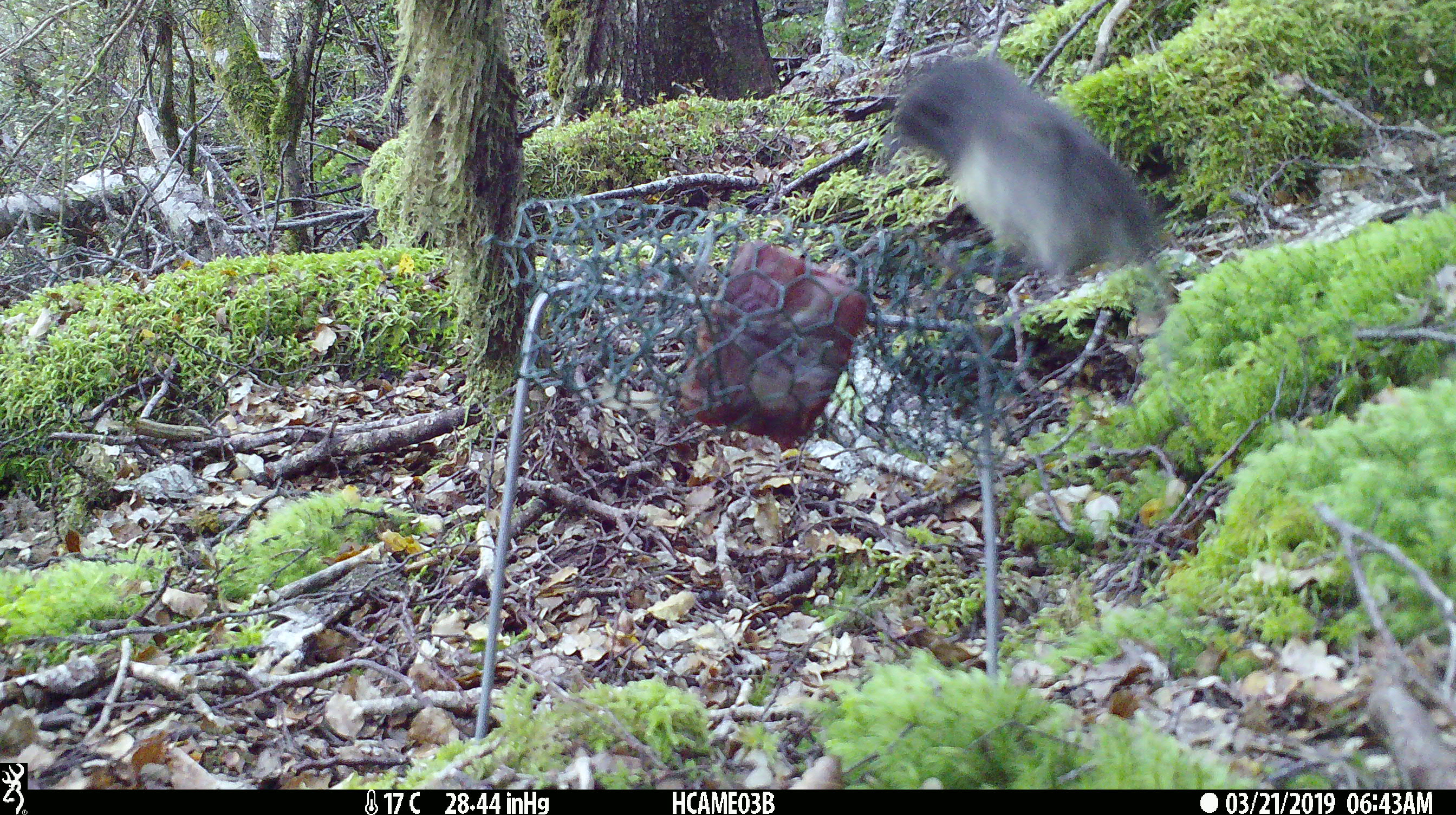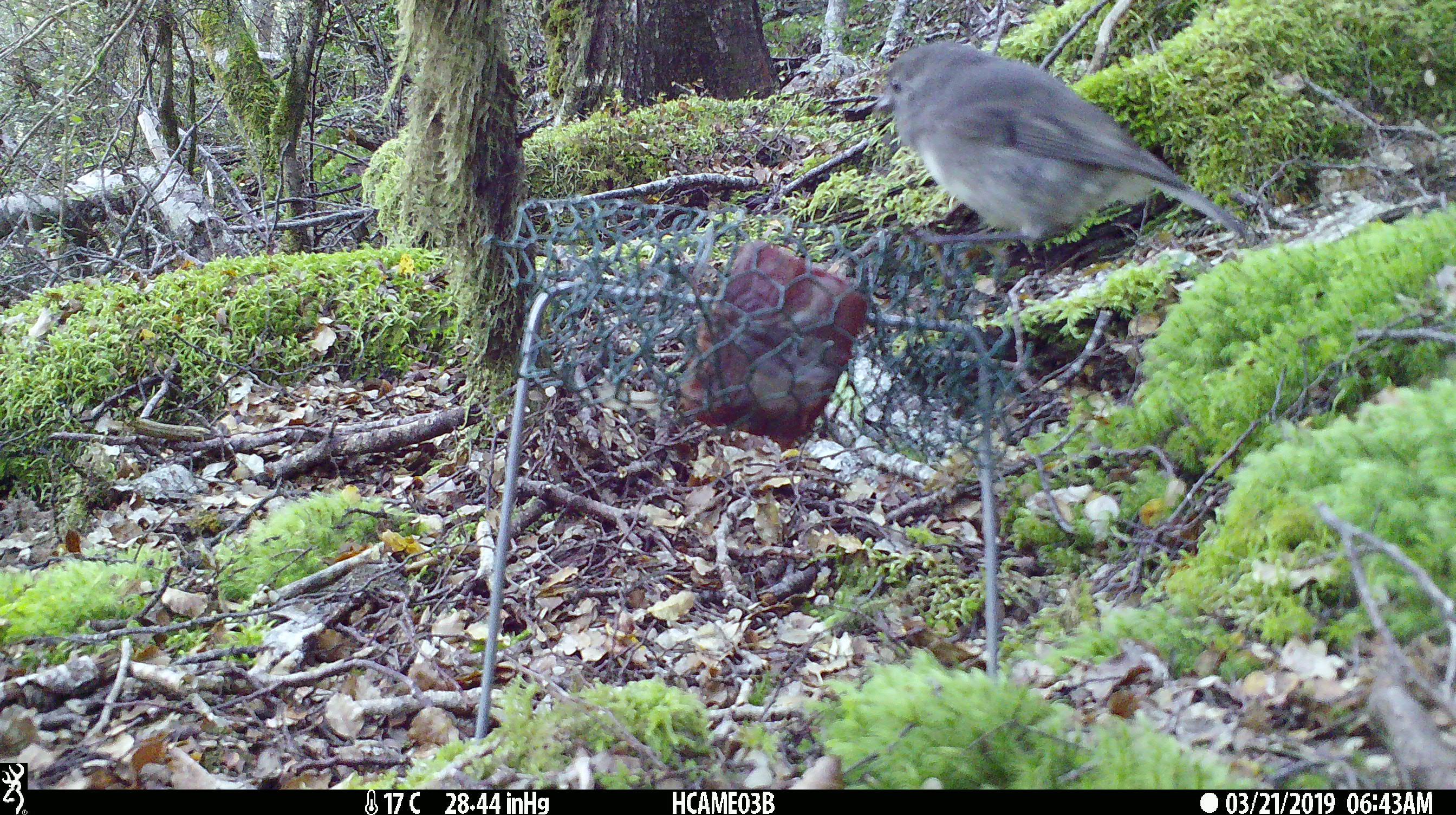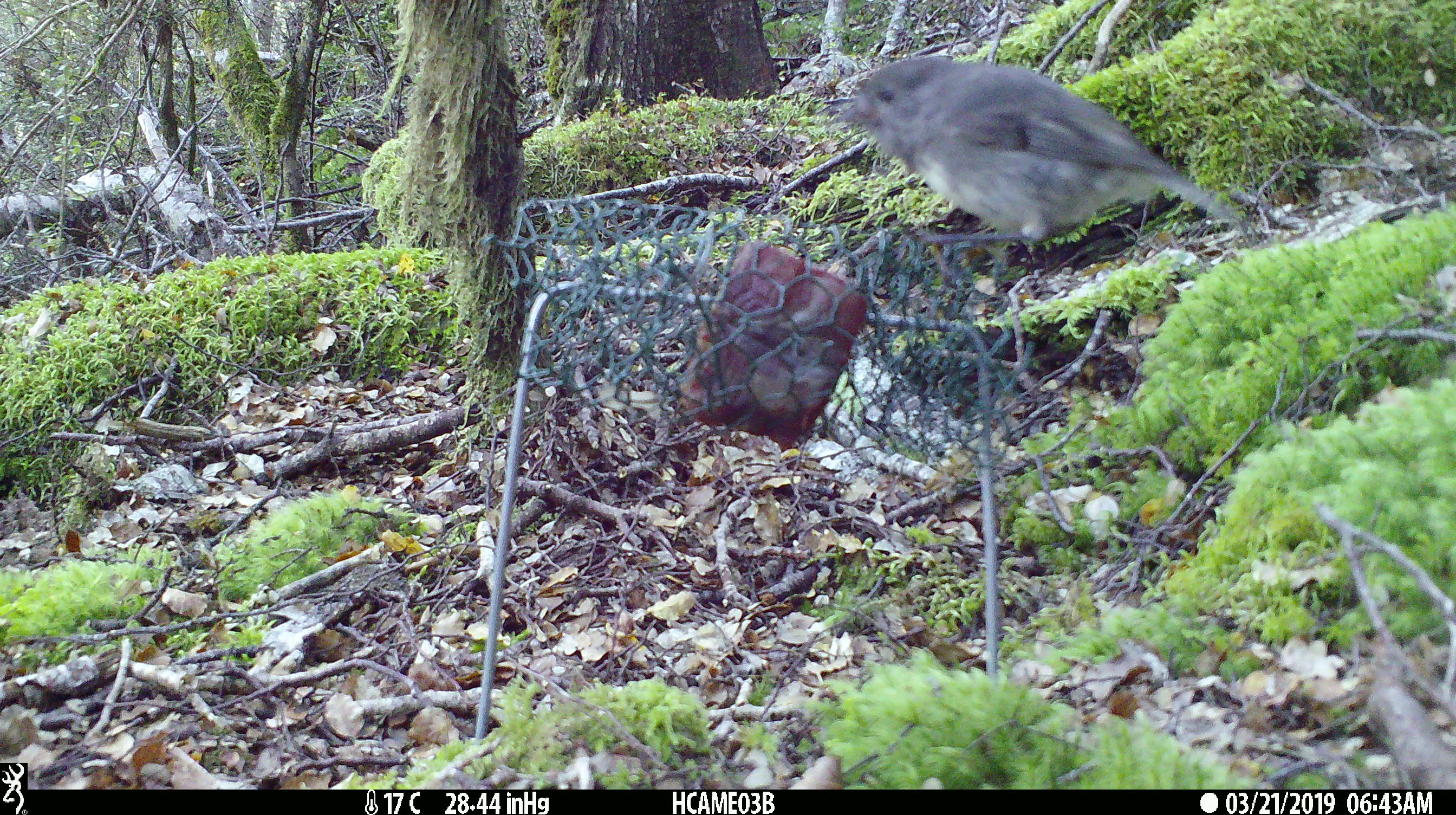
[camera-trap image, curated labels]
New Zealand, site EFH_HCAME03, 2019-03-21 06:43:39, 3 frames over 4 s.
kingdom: Animalia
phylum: Chordata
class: Aves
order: Passeriformes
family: Petroicidae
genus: Petroica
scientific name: Petroica australis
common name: new zealand robin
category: robin